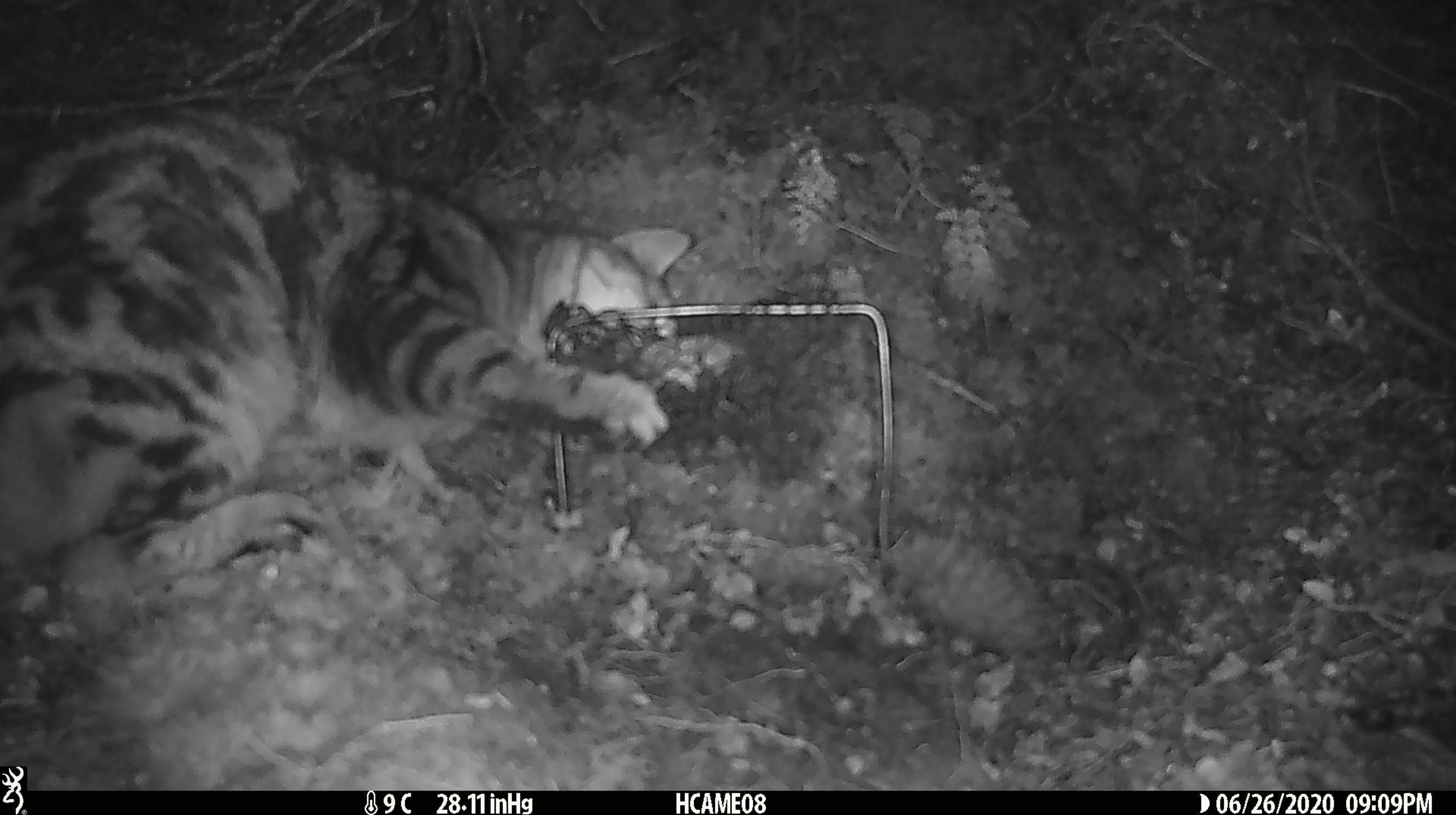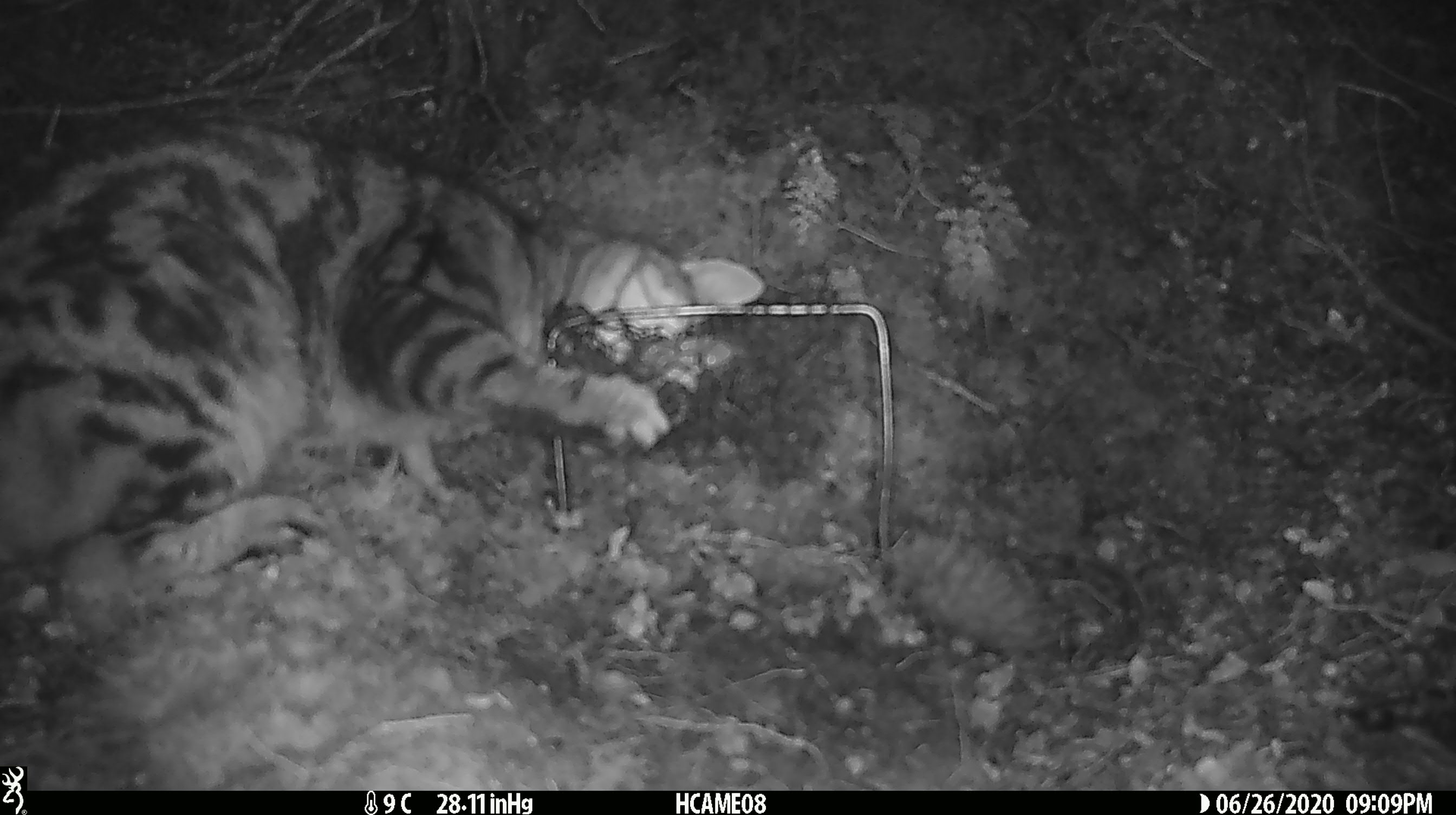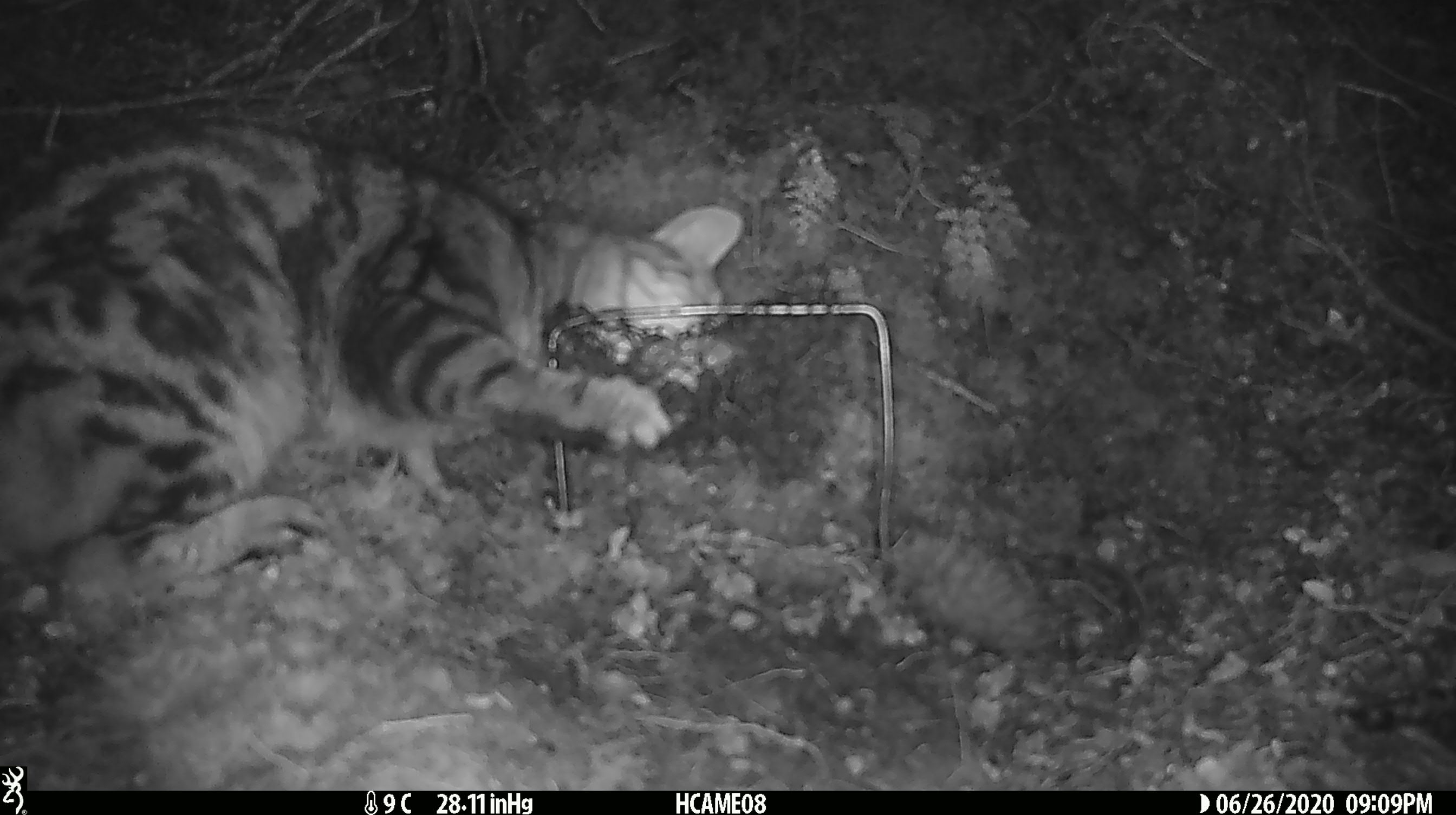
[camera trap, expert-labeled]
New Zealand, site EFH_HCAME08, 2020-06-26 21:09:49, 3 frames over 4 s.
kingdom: Animalia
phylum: Chordata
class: Mammalia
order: Carnivora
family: Felidae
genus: Felis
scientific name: Felis catus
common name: domestic cat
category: cat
Cat (domestic cat) (Felis catus).